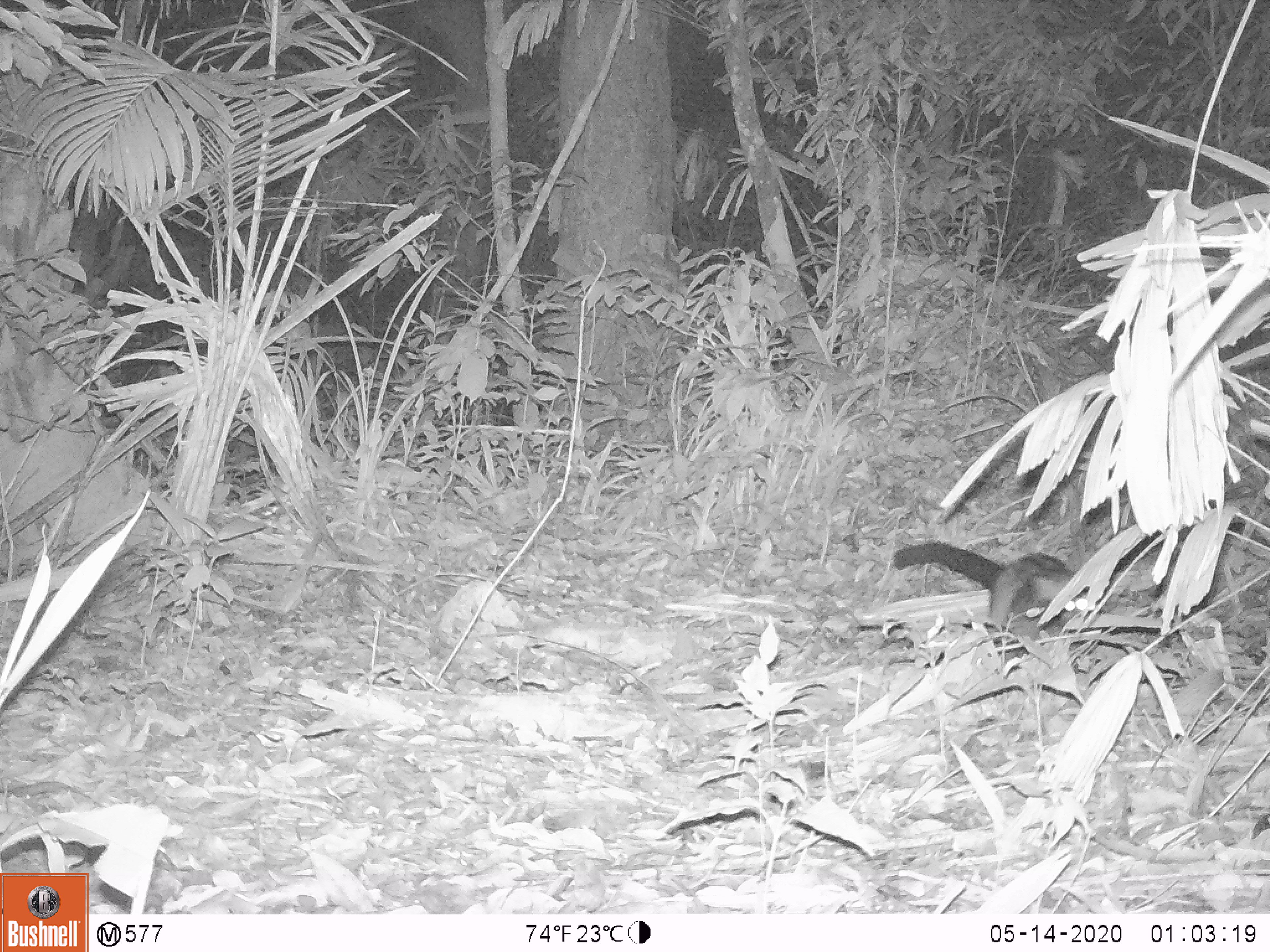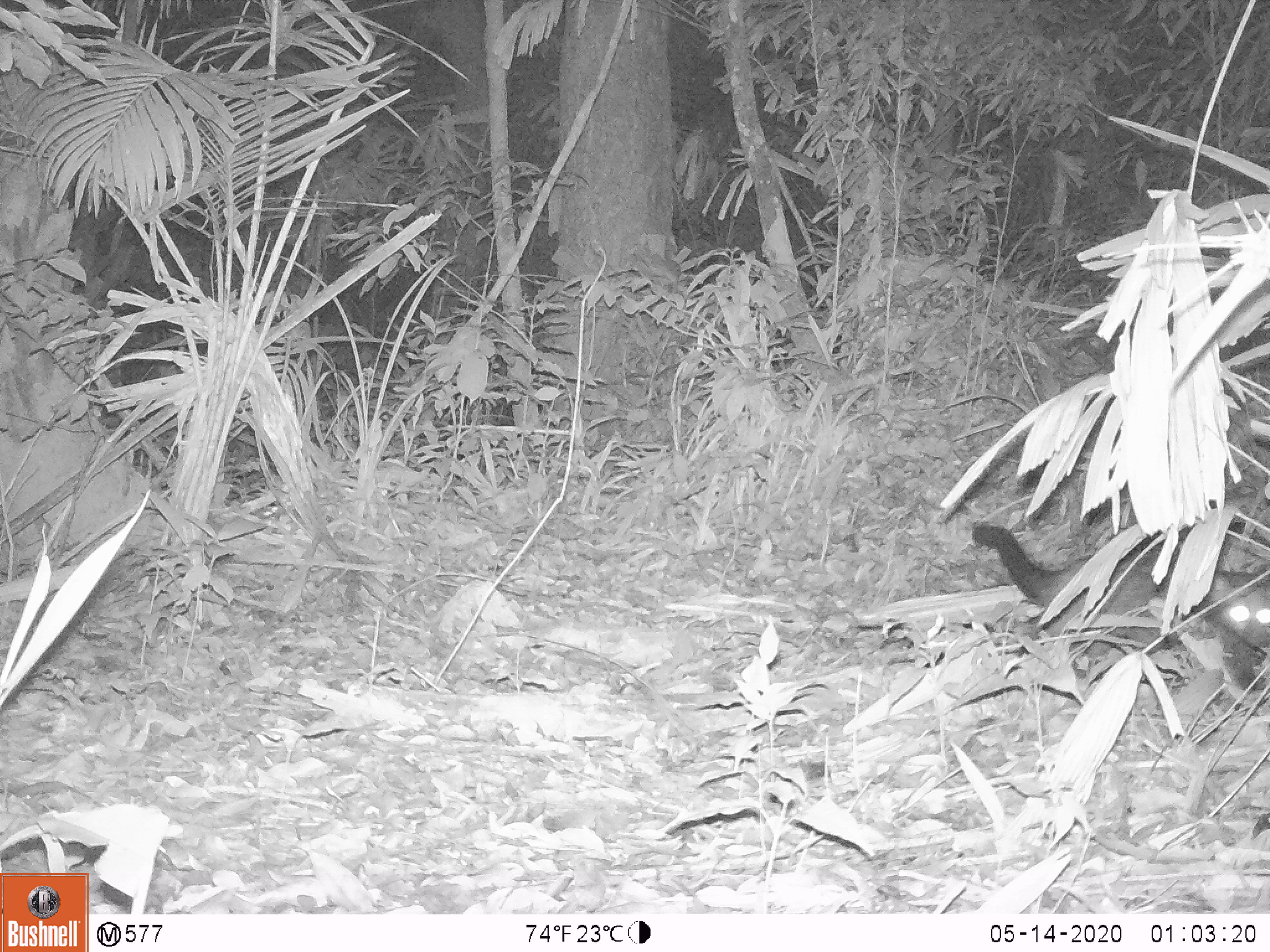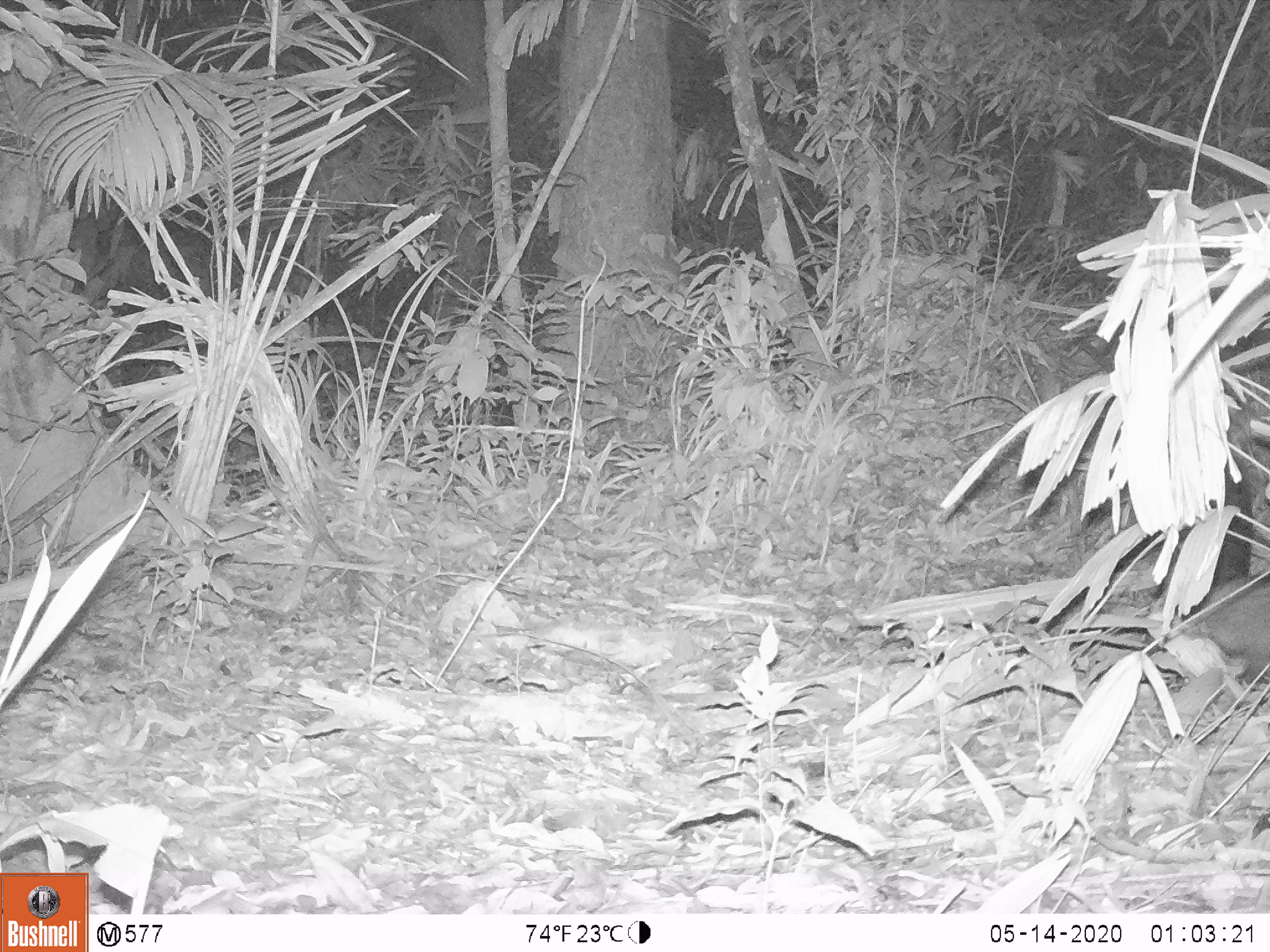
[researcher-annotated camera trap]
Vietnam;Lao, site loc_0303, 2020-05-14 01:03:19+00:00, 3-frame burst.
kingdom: Animalia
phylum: Chordata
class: Mammalia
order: Carnivora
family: Viverridae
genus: Paradoxurus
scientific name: Paradoxurus hermaphroditus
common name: common palm civet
Common palm civet (Paradoxurus hermaphroditus). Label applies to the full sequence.